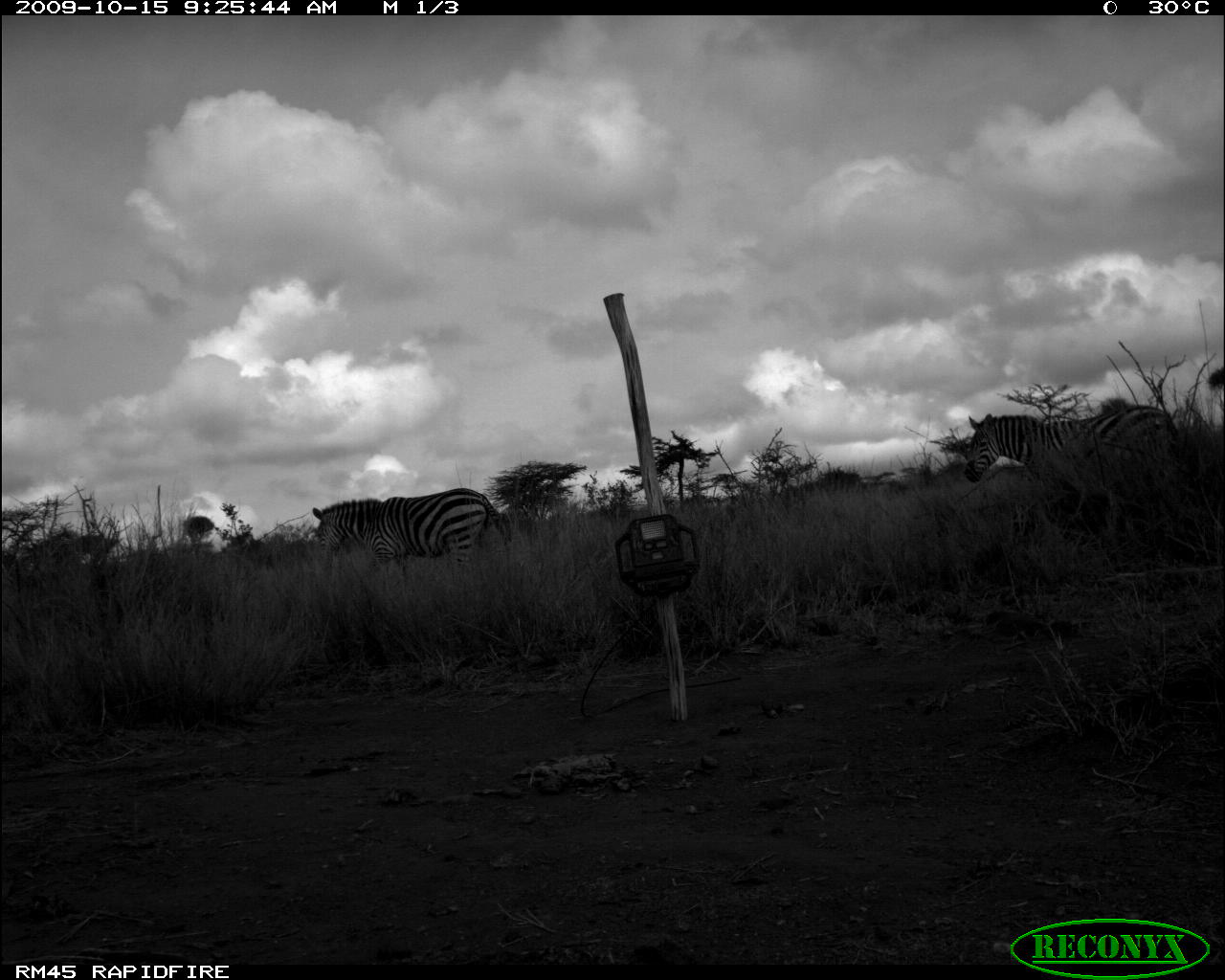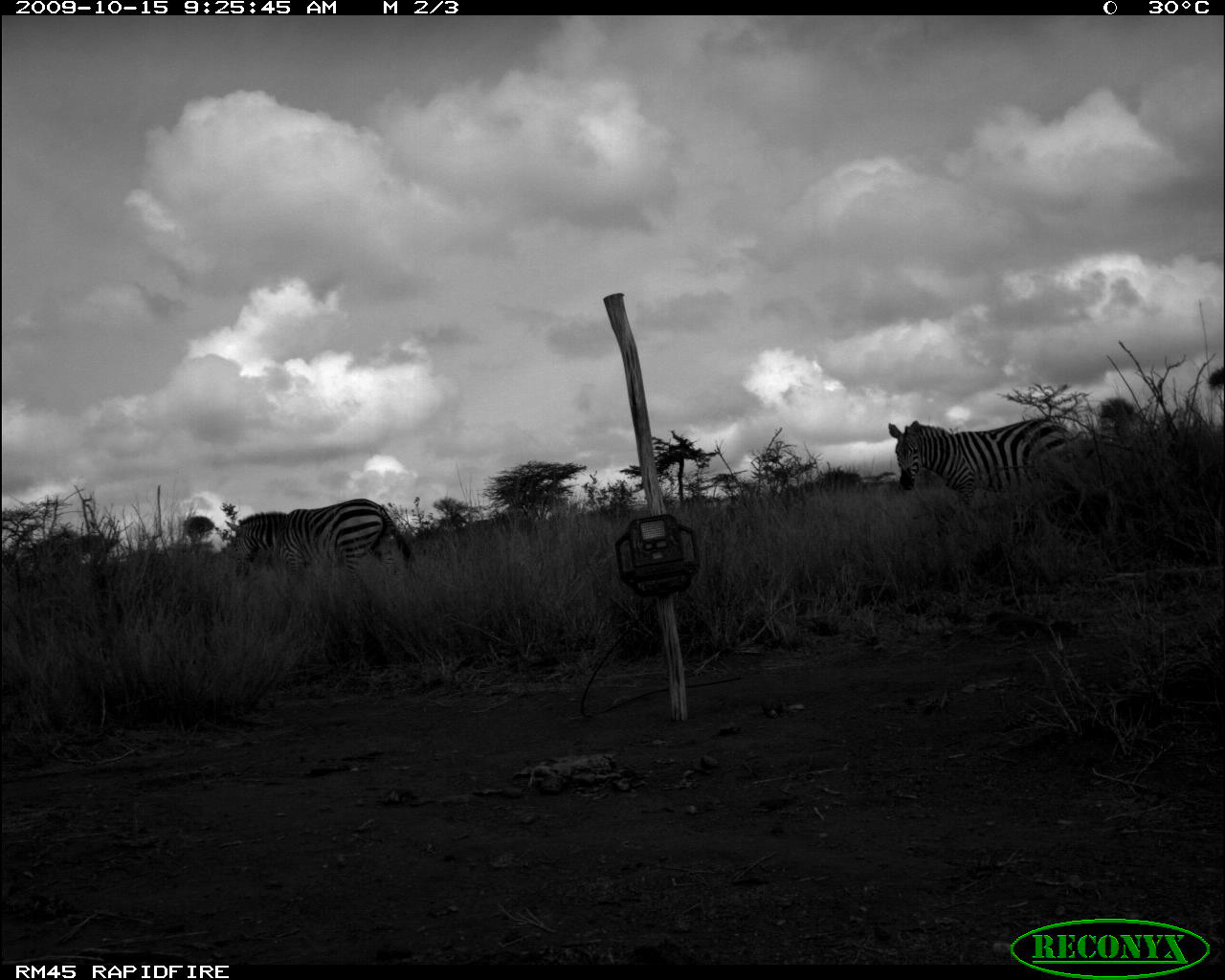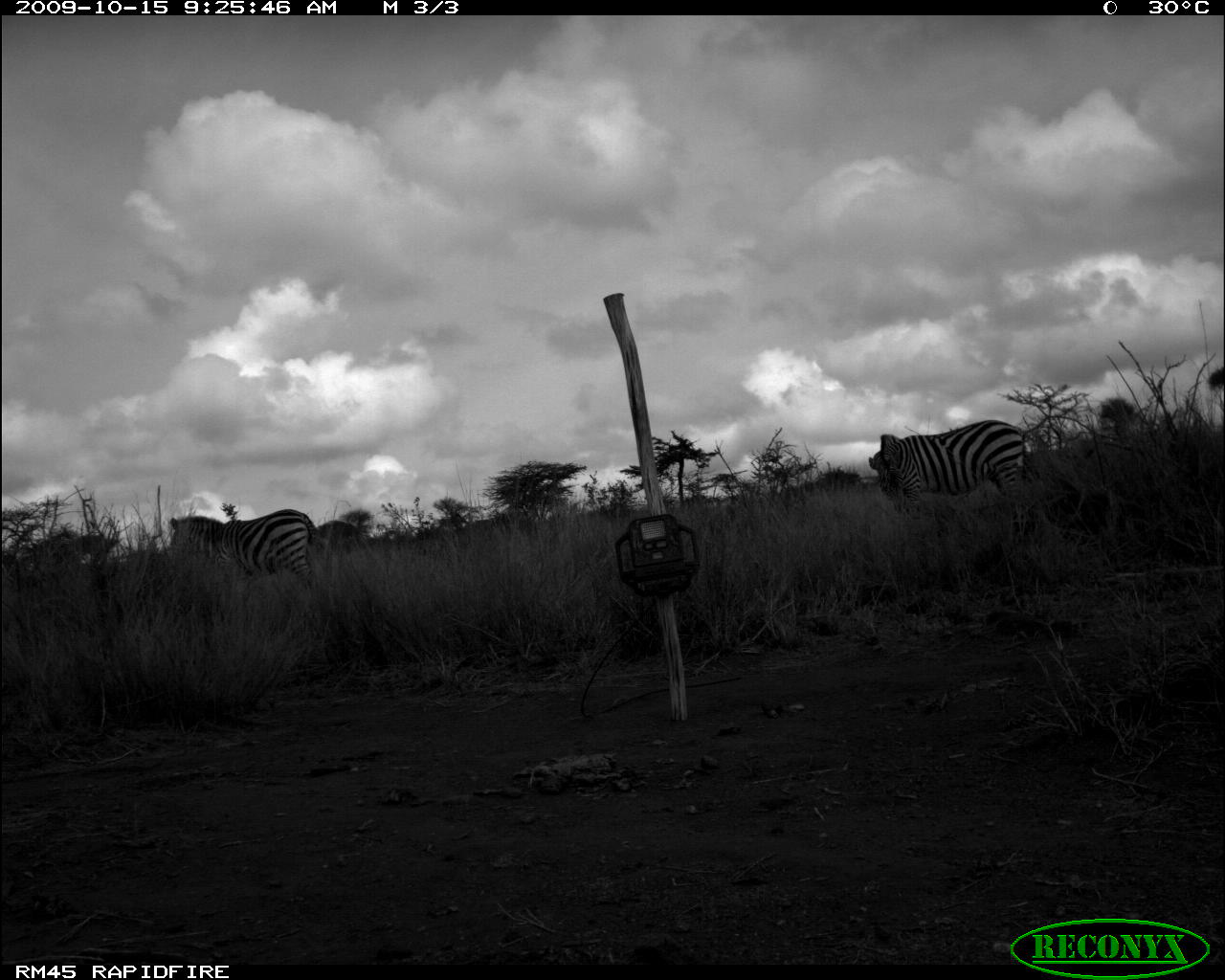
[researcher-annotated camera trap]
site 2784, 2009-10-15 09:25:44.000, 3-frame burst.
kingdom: Animalia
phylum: Chordata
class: Mammalia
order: Perissodactyla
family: Equidae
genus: Equus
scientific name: Equus quagga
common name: plains zebra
Equus quagga (plains zebra), count 2.